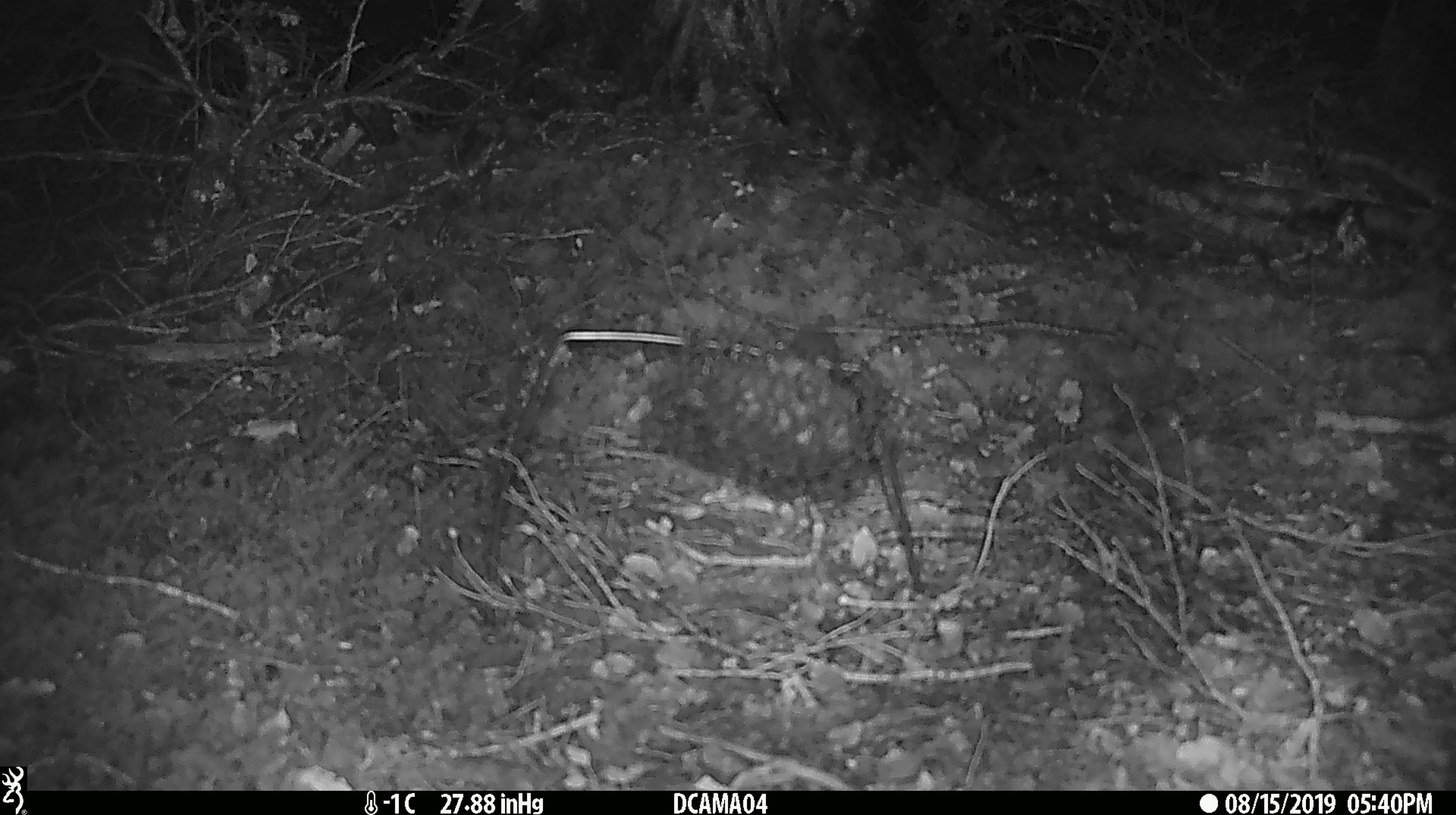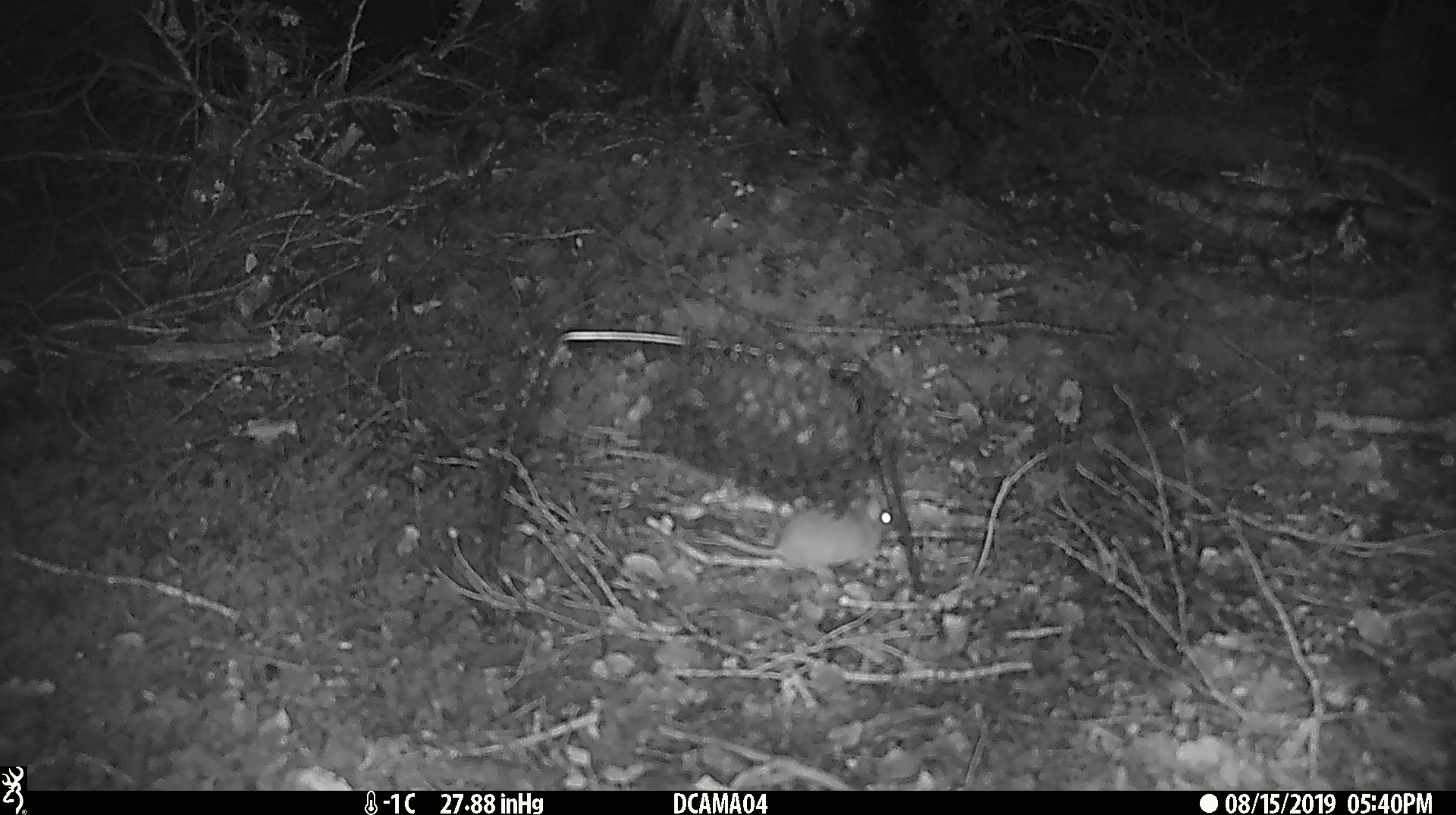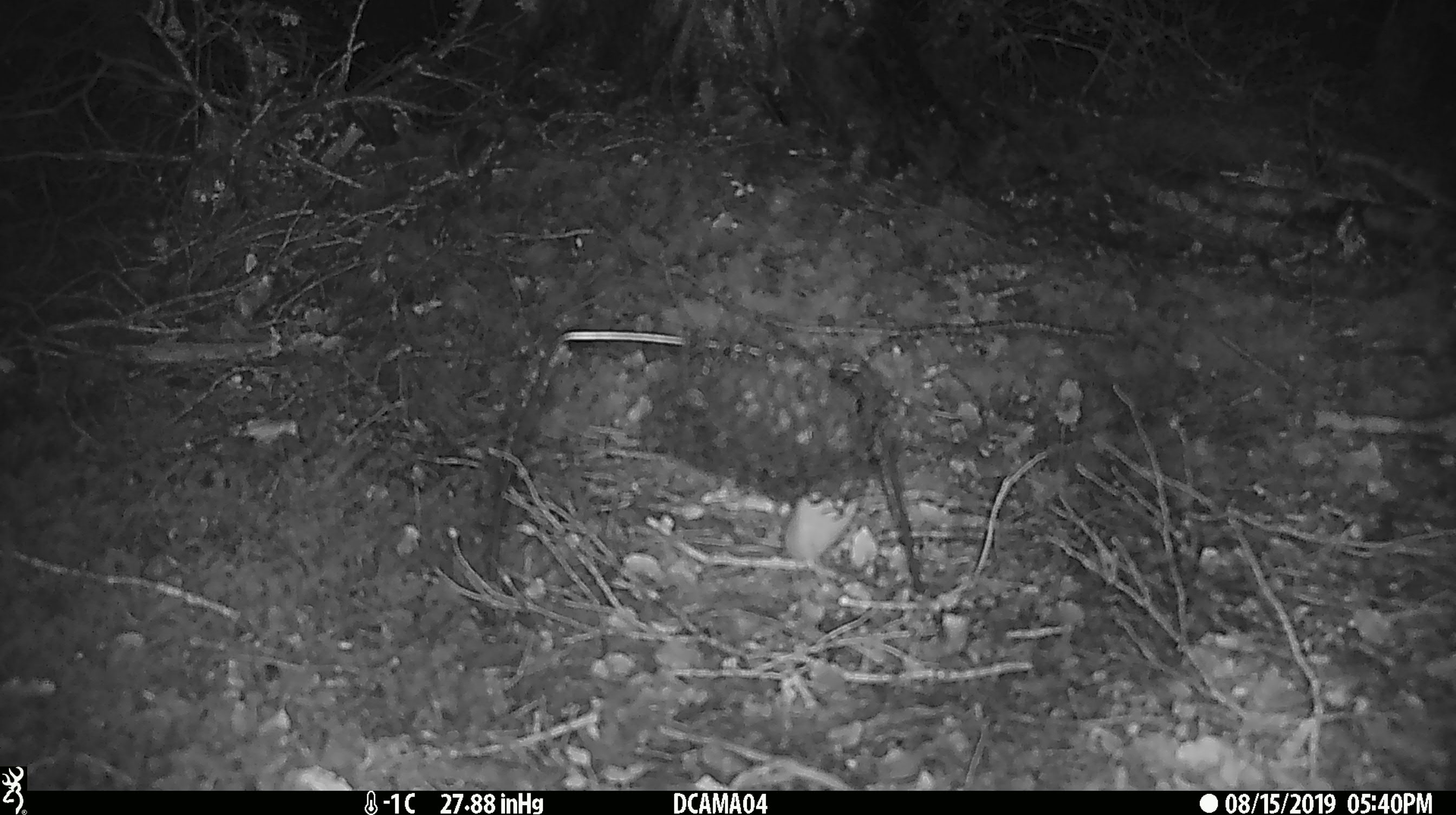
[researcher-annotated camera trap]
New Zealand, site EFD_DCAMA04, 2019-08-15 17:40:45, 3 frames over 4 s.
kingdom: Animalia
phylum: Chordata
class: Mammalia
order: Rodentia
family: Muridae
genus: Mus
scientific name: Mus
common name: mouse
Mouse (Mus).